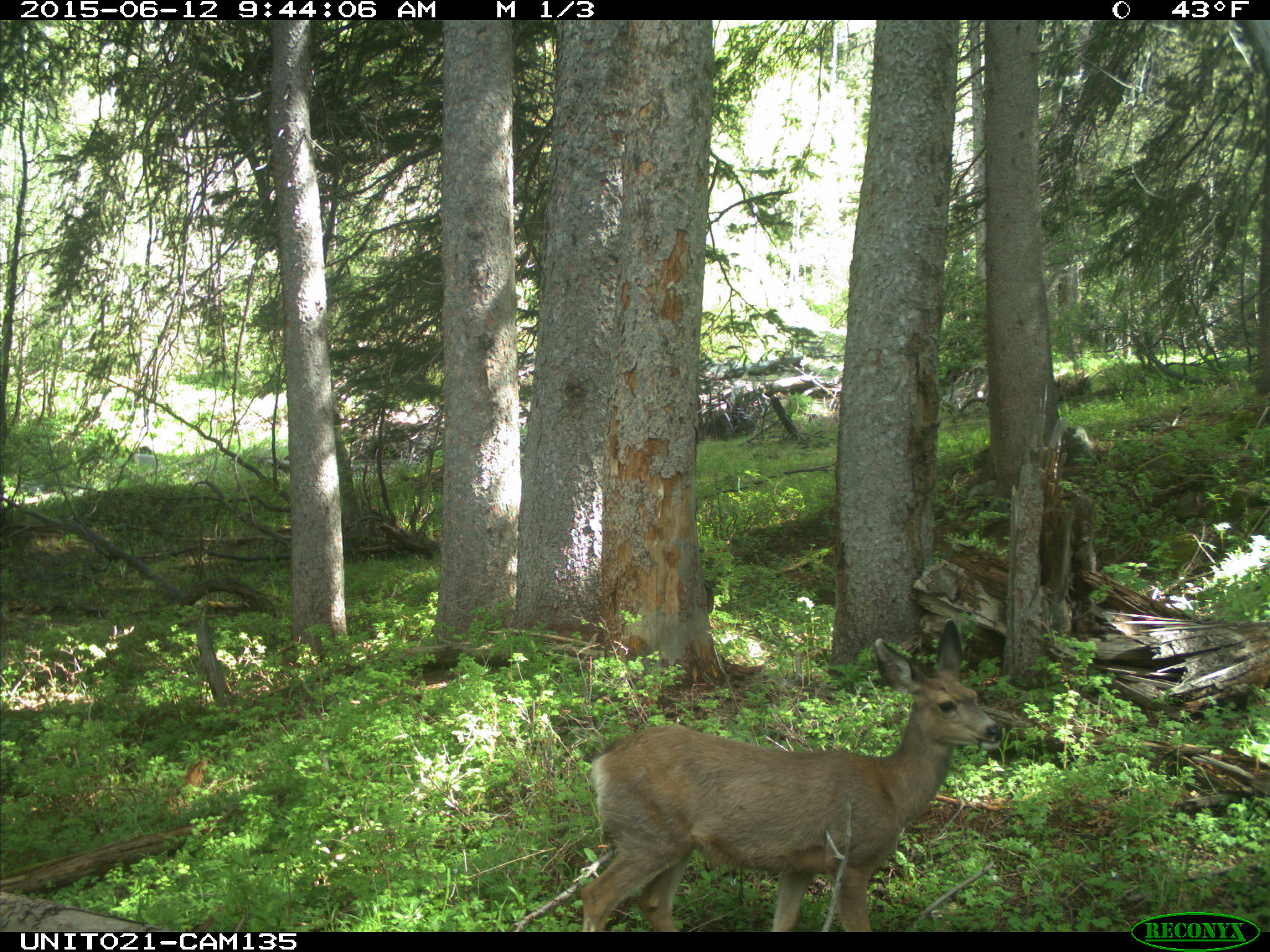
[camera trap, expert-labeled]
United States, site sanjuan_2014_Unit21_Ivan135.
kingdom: Animalia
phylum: Chordata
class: Mammalia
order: Artiodactyla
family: Cervidae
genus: Odocoileus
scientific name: Odocoileus hemionus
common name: mule deer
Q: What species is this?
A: Odocoileus hemionus (mule deer).